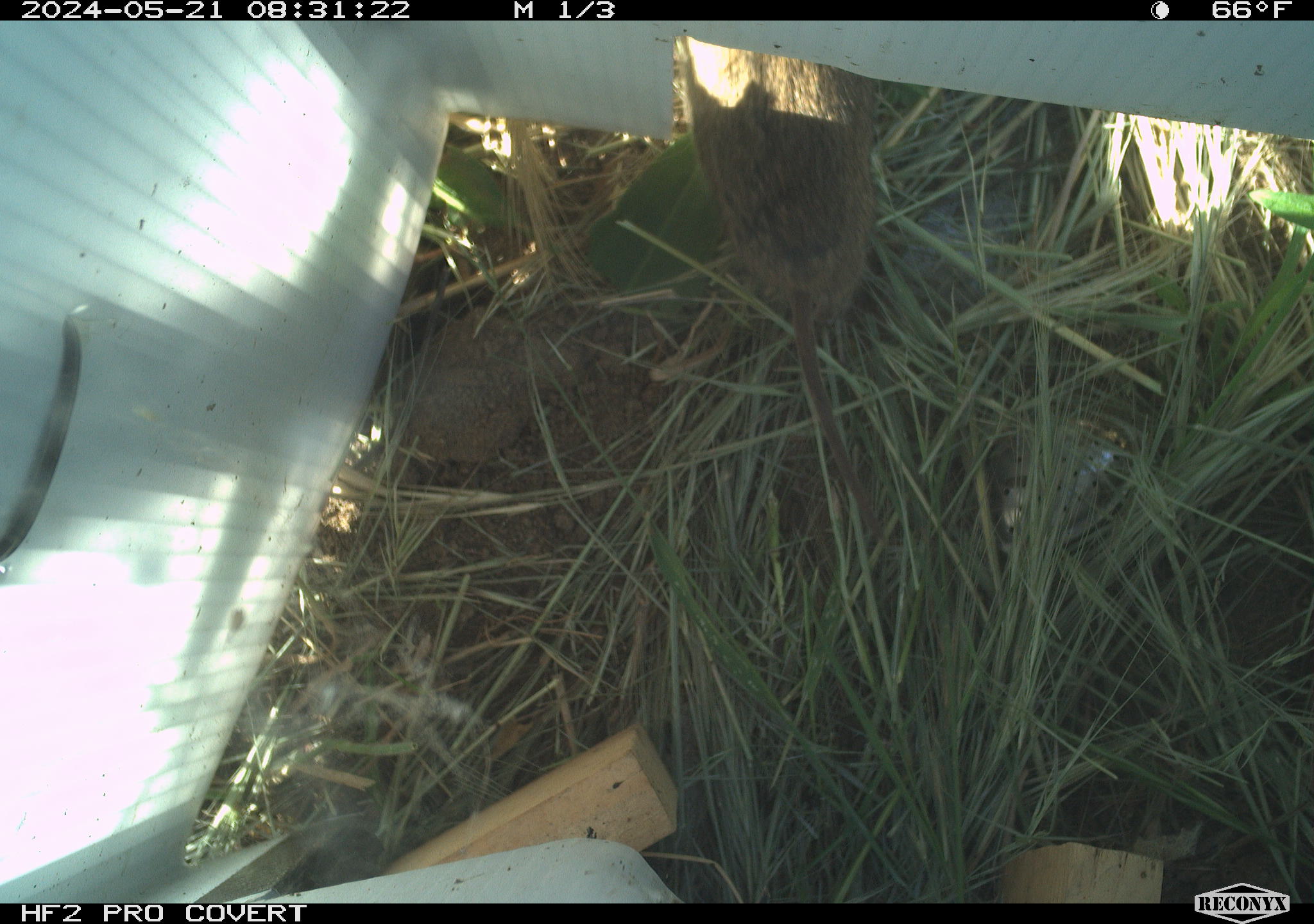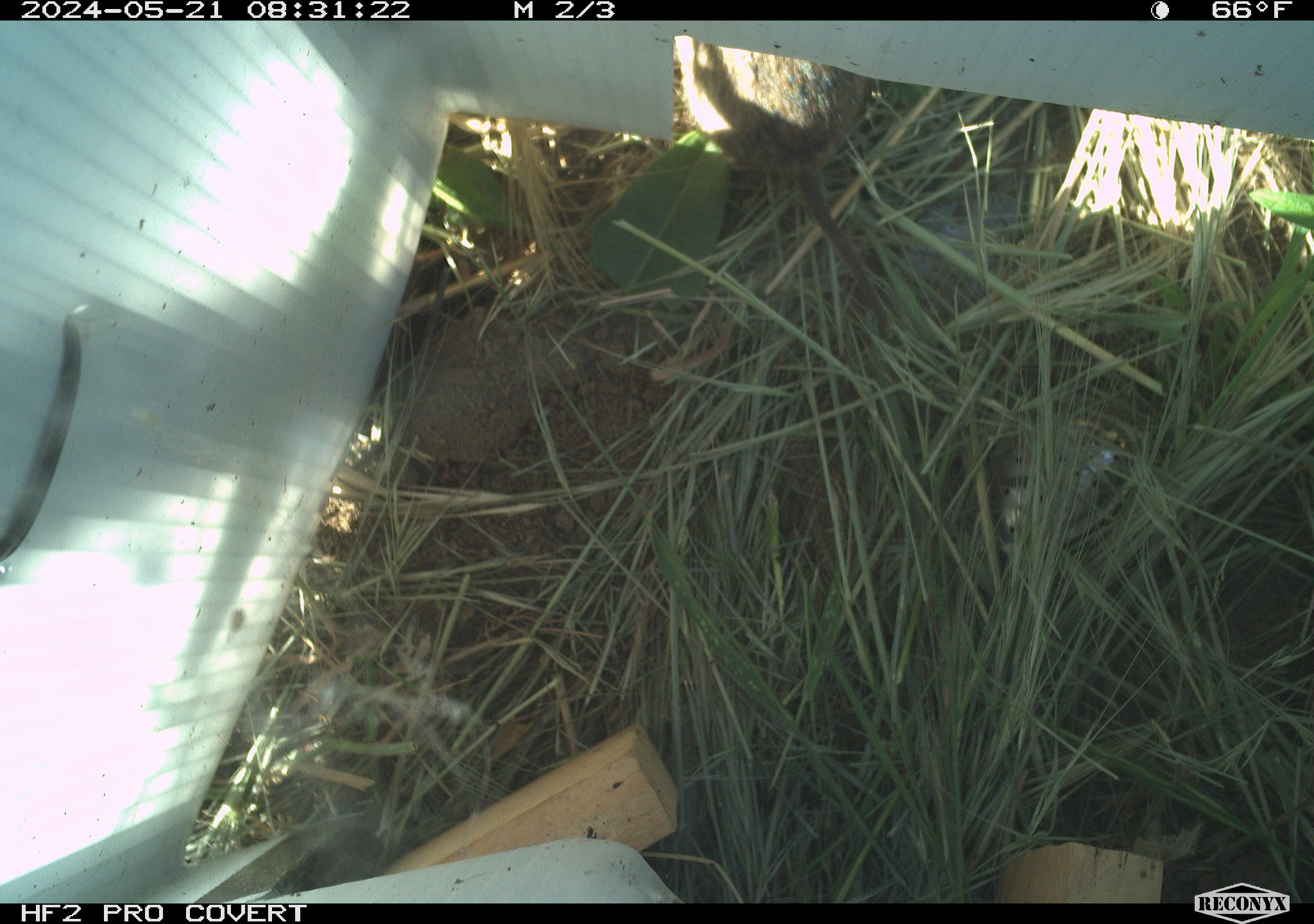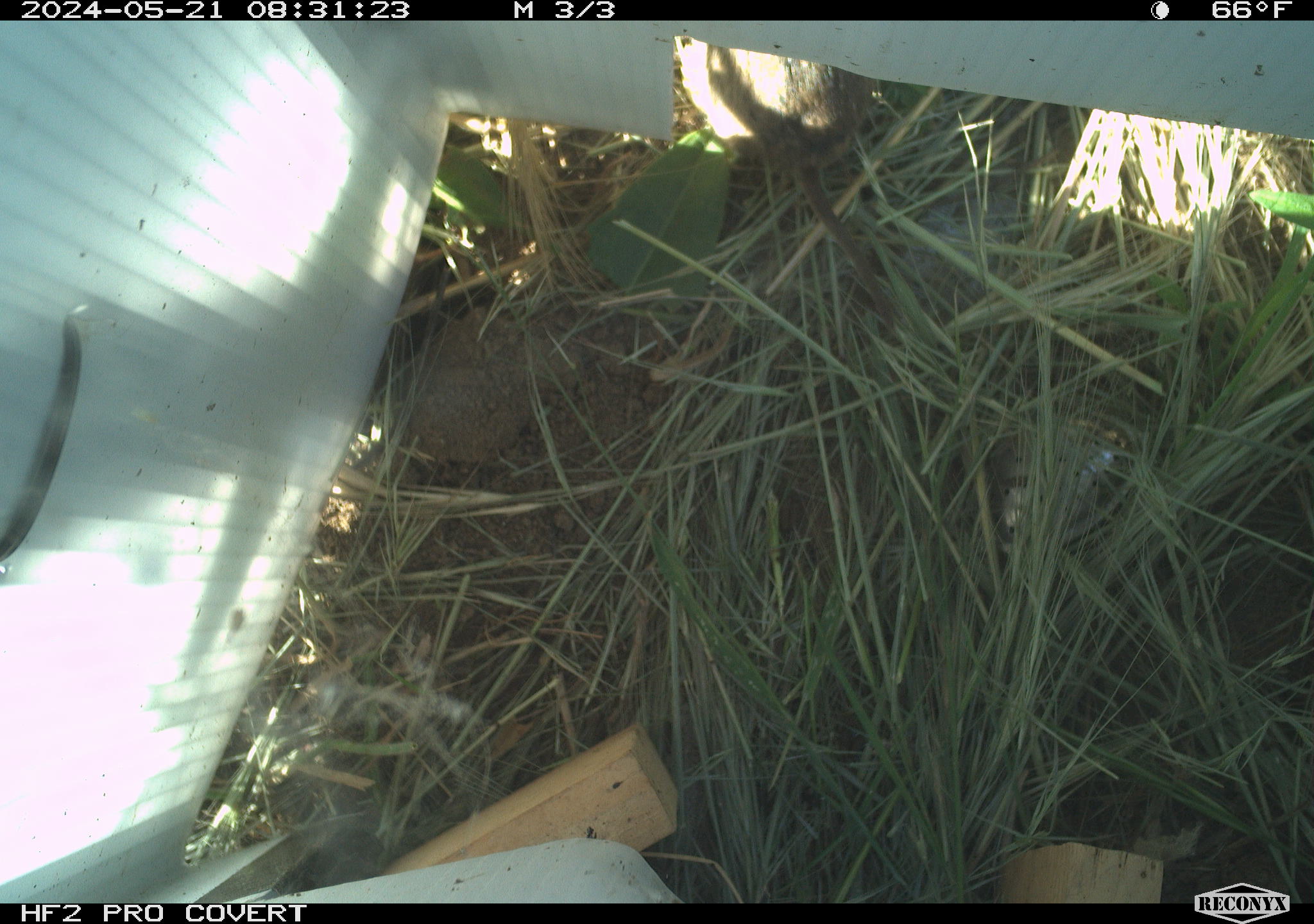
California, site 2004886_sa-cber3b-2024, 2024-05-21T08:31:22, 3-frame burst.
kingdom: Animalia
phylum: Chordata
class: Mammalia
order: Rodentia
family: Cricetidae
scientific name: Arvicolinae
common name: voles, lemmings, and muskrats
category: arvicolinae subfamily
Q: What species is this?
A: Arvicolinae subfamily (voles, lemmings, and muskrats) (Arvicolinae).